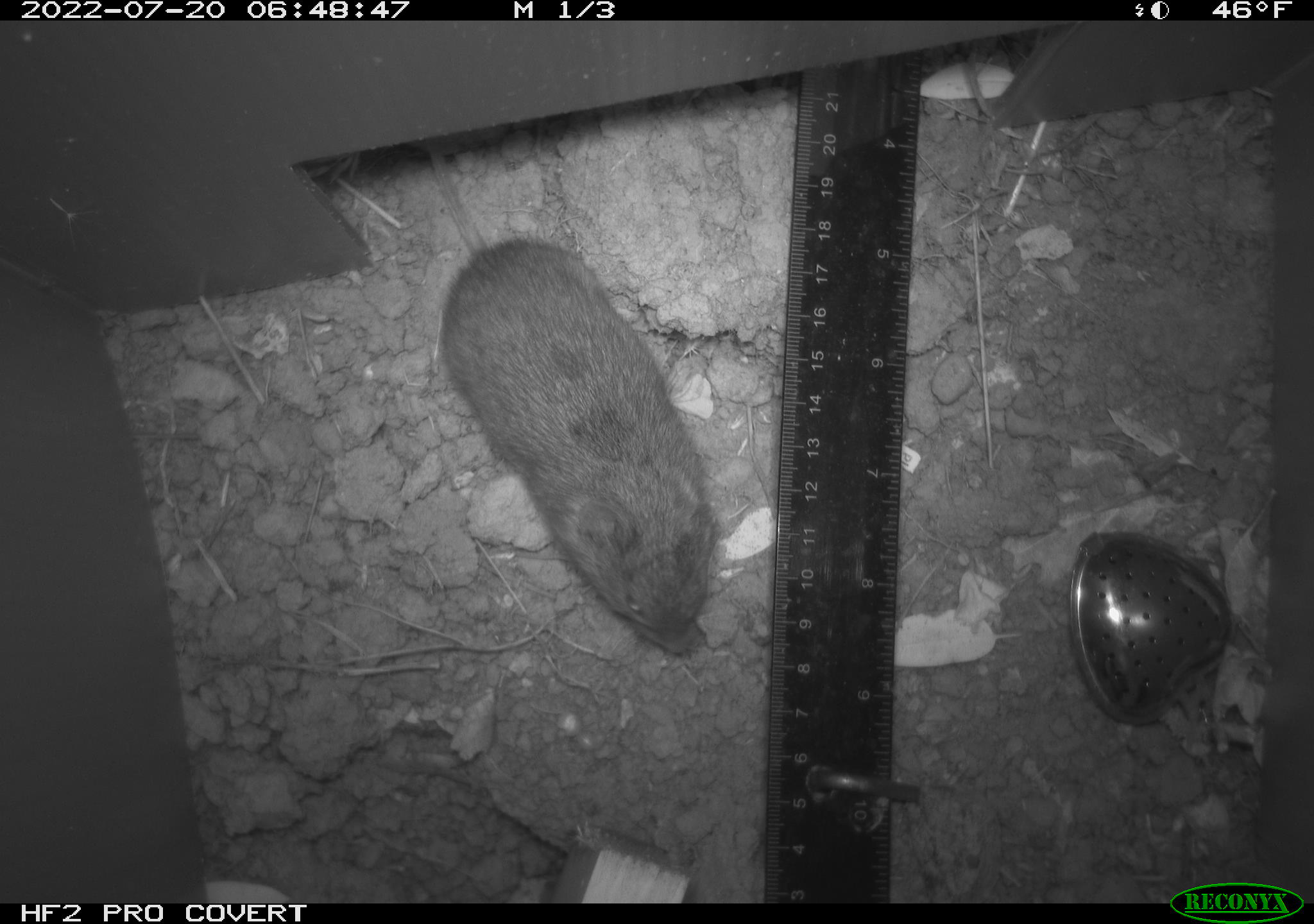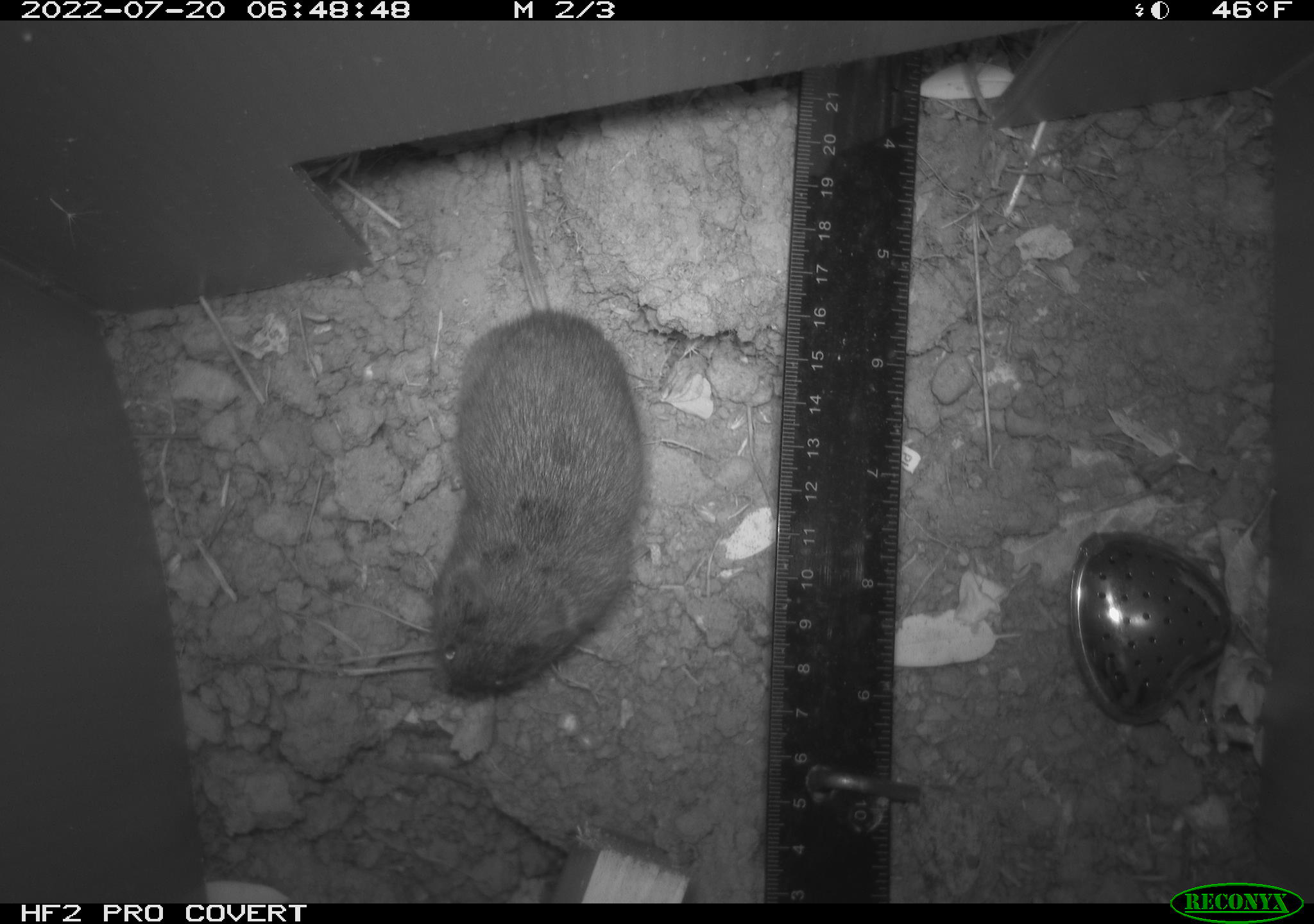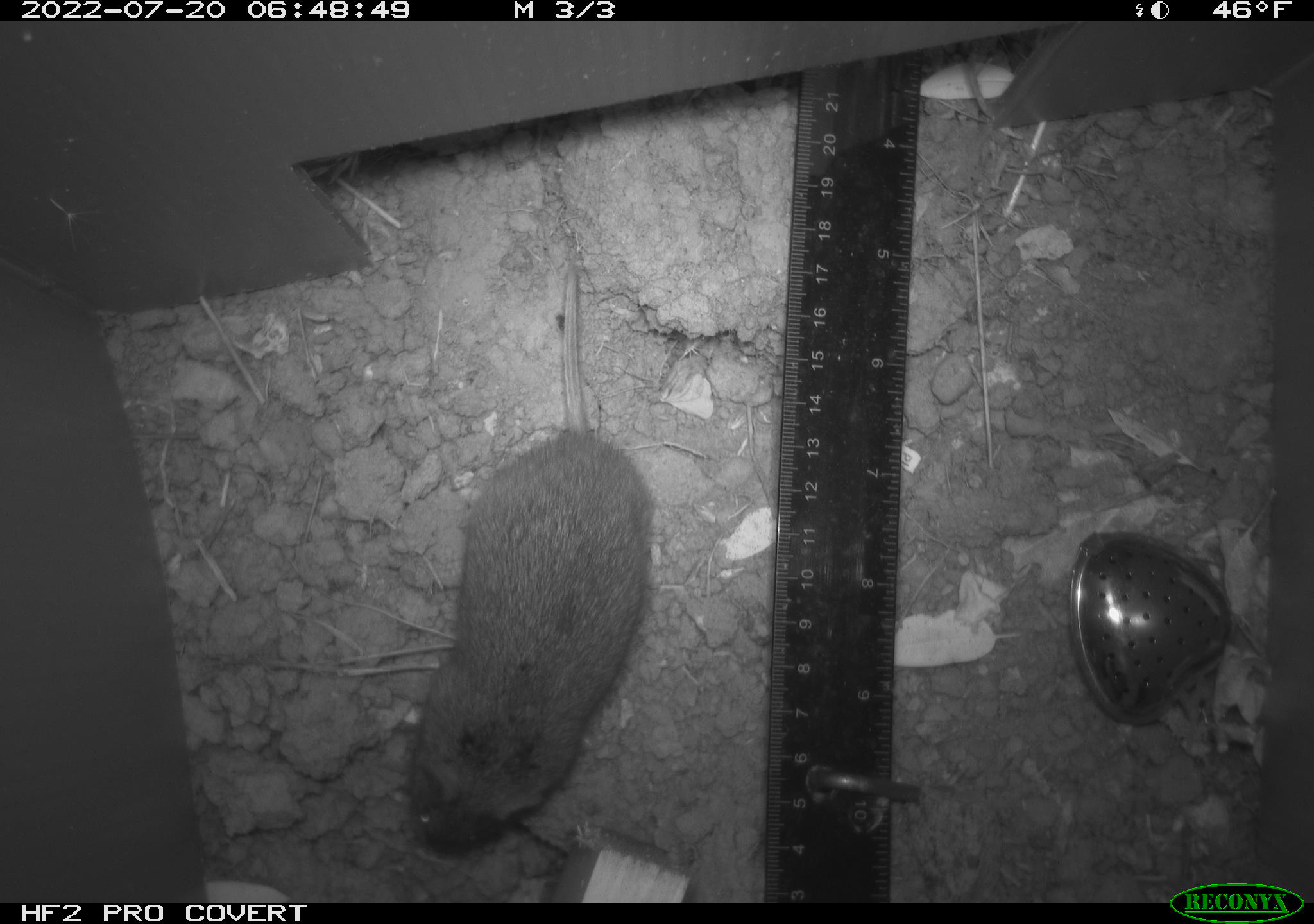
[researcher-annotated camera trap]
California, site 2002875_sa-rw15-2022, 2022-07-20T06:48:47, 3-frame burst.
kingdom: Animalia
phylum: Chordata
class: Mammalia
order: Rodentia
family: Cricetidae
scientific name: Arvicolinae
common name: voles, lemmings, and muskrats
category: arvicolinae subfamily